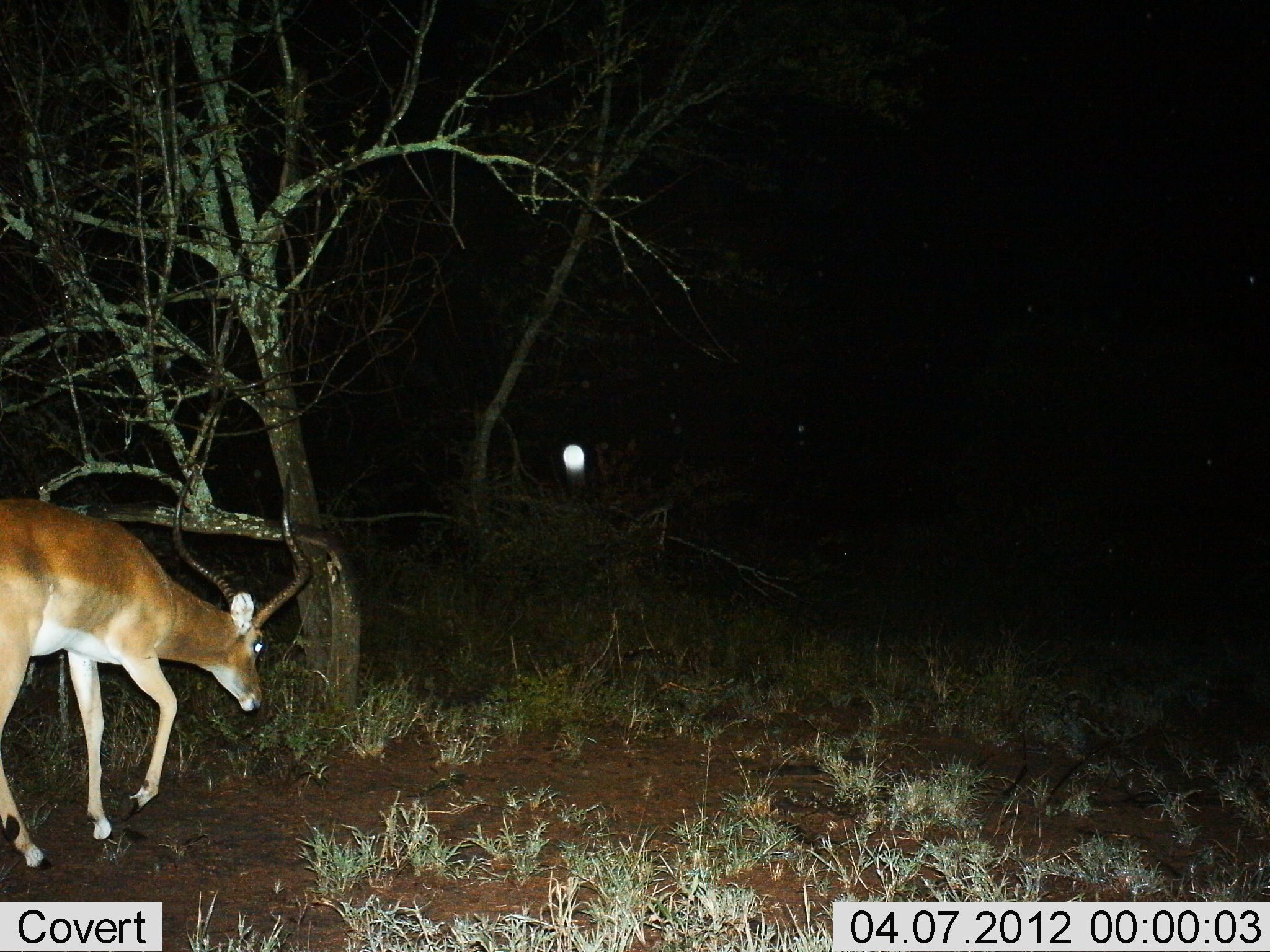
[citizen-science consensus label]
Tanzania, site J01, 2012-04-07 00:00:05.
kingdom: Animalia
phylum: Chordata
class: Mammalia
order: Artiodactyla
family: Bovidae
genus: Aepyceros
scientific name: Aepyceros melampus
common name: impala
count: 1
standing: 10%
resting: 0%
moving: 72%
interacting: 0%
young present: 0%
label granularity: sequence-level